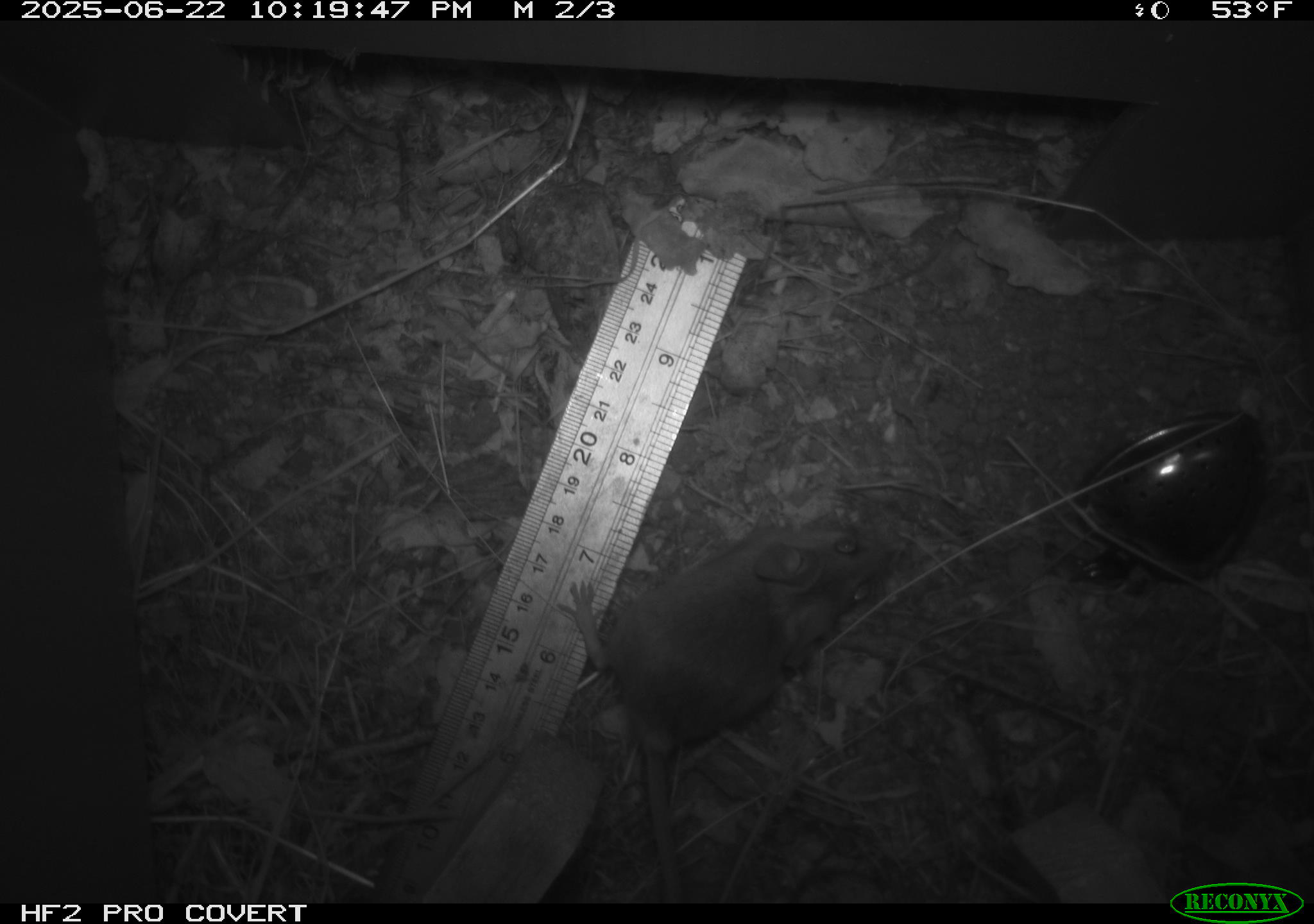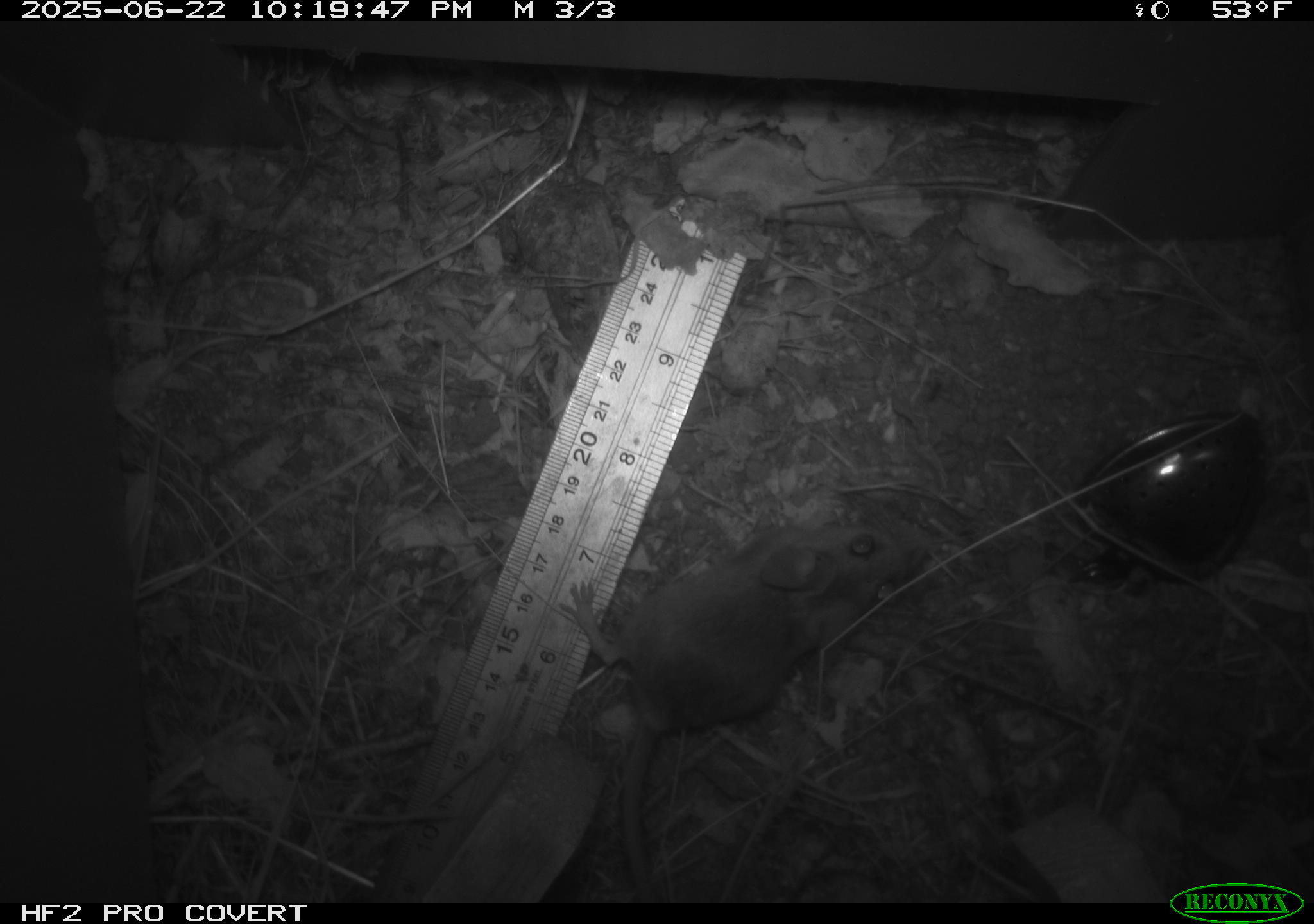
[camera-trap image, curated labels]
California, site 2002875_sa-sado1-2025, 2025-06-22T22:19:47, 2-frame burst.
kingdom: Animalia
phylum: Chordata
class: Mammalia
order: Rodentia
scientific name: Rodentia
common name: mouse species